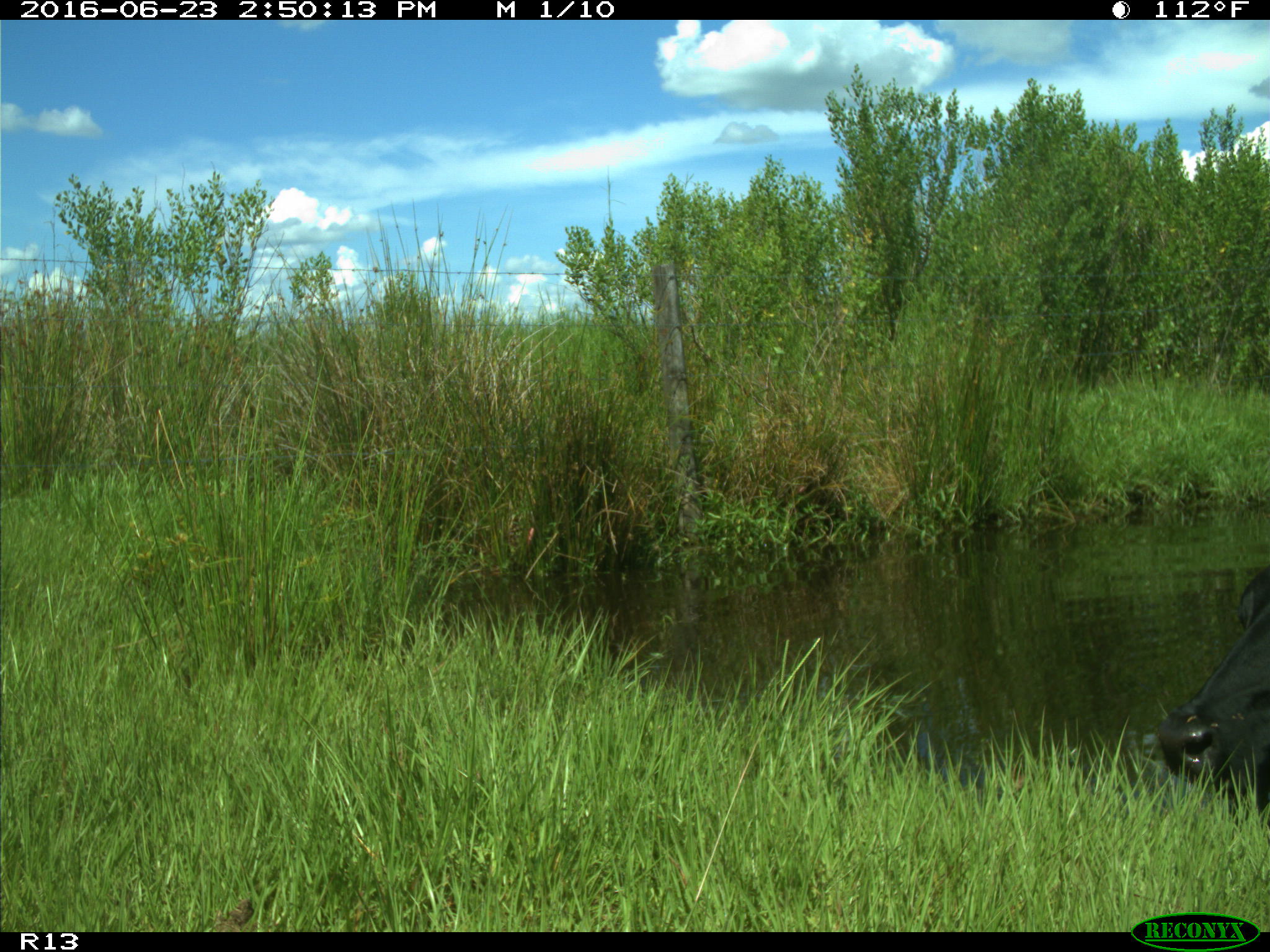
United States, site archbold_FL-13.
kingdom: Animalia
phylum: Chordata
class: Mammalia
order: Artiodactyla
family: Bovidae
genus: Bos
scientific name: Bos taurus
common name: domestic cow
Bos taurus (domestic cow).